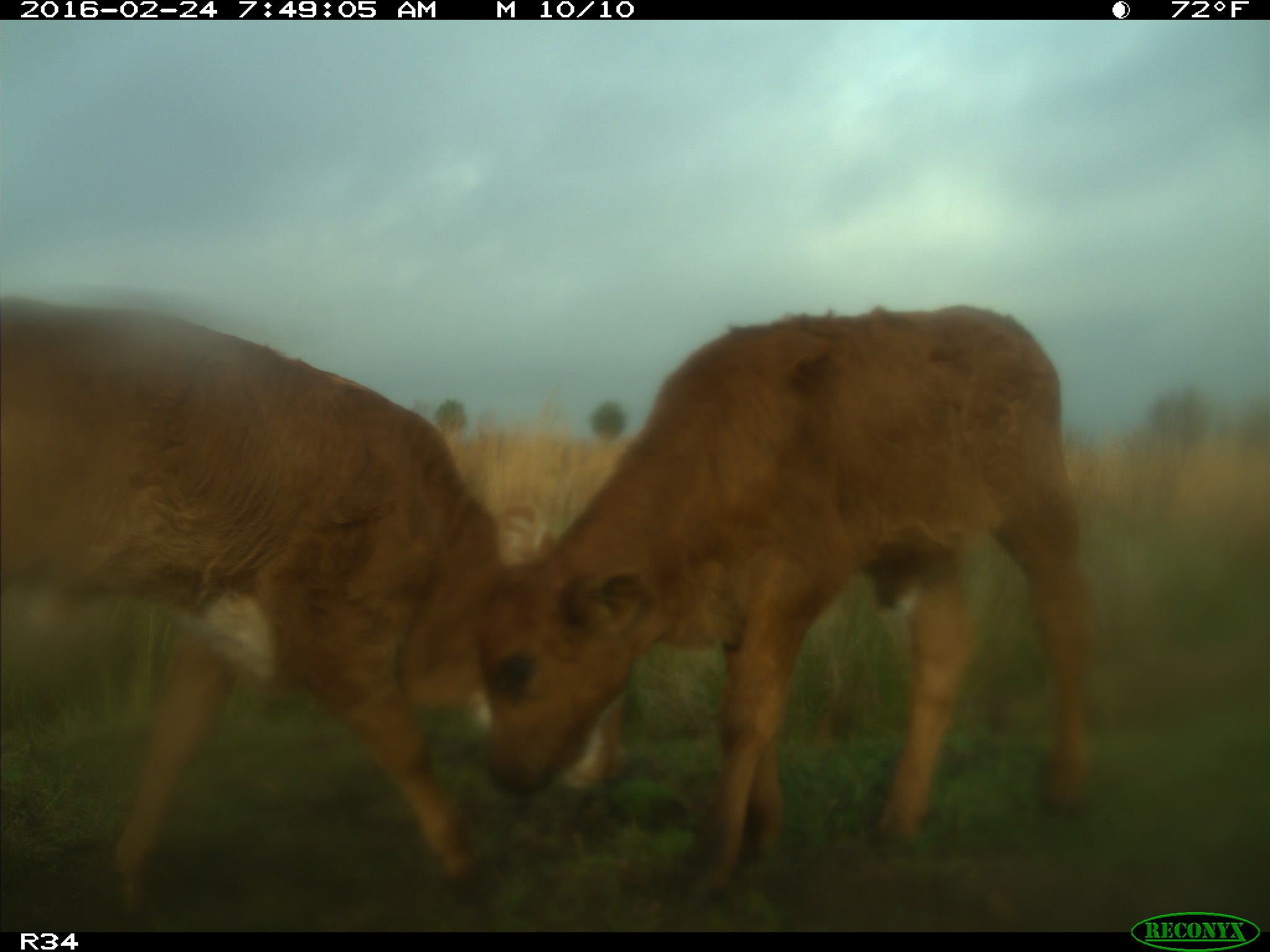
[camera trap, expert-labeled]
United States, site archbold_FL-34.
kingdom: Animalia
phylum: Chordata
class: Mammalia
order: Artiodactyla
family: Bovidae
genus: Bos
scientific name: Bos taurus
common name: domestic cow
Bos taurus (domestic cow).